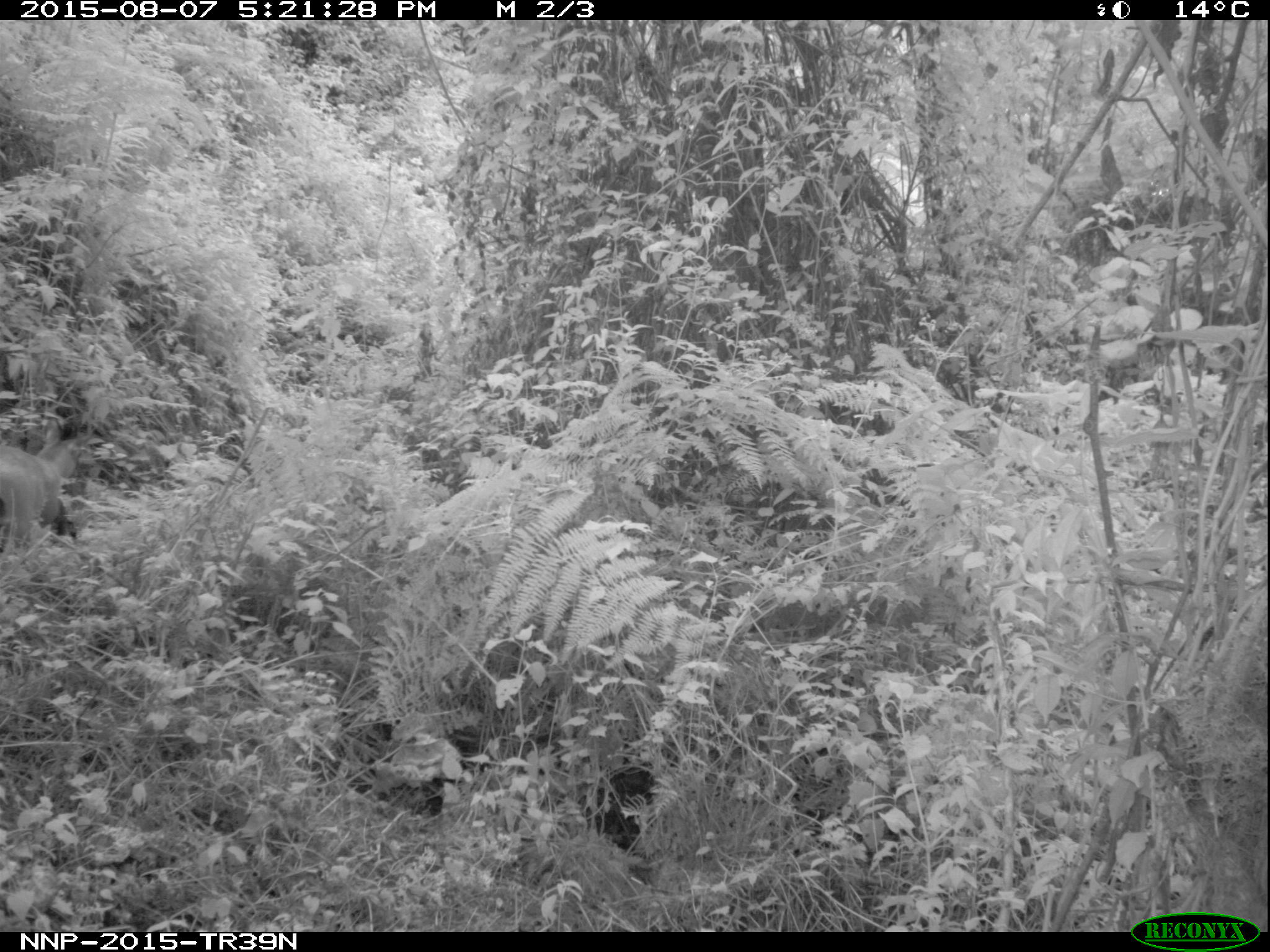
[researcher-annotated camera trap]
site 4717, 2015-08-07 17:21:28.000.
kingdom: Animalia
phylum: Chordata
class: Mammalia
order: Artiodactyla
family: Bovidae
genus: Cephalophus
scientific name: Cephalophus nigrifrons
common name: black-fronted duiker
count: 1